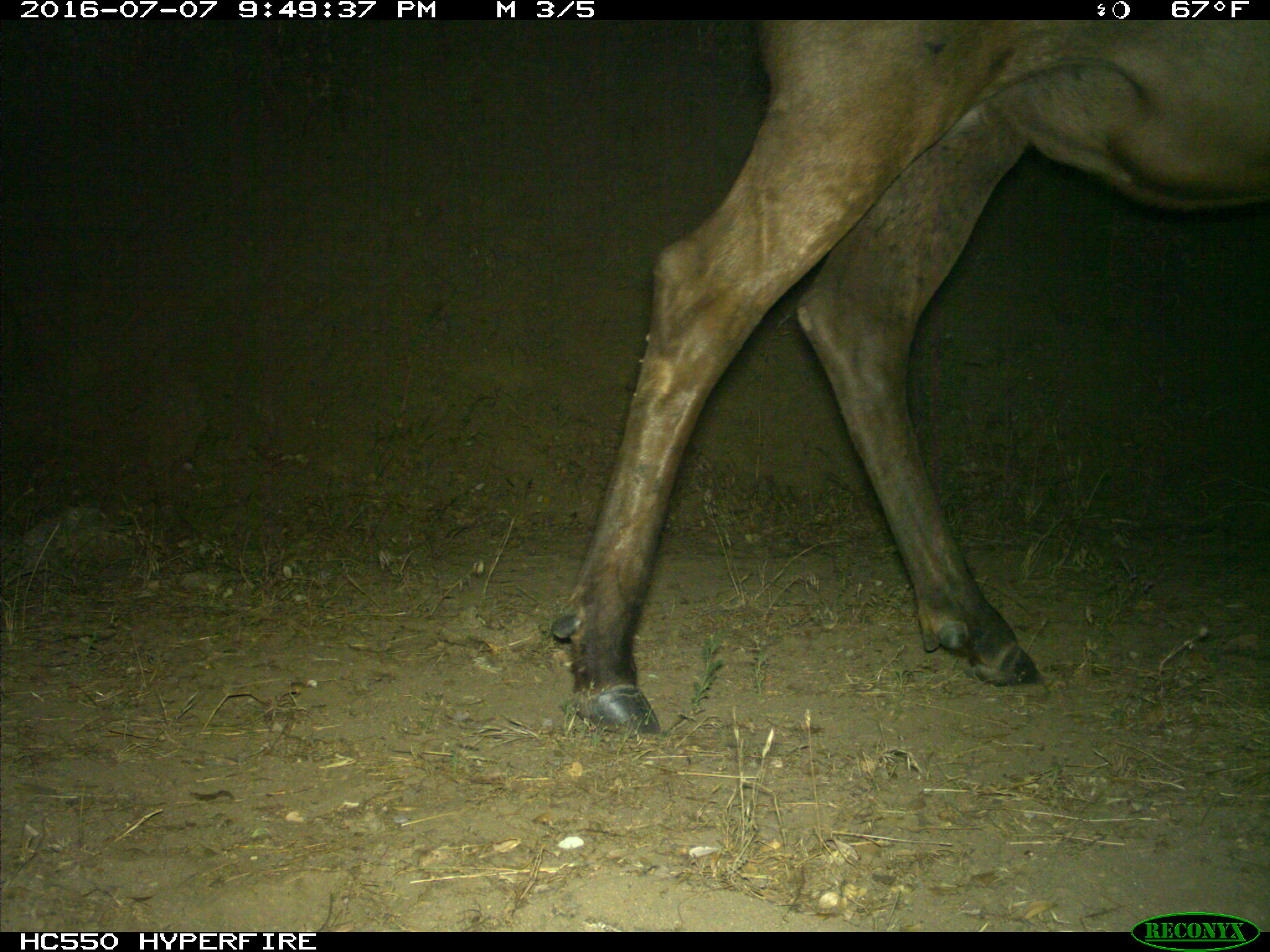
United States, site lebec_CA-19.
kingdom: Animalia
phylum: Chordata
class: Mammalia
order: Artiodactyla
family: Cervidae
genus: Cervus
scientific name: Cervus canadensis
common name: elk